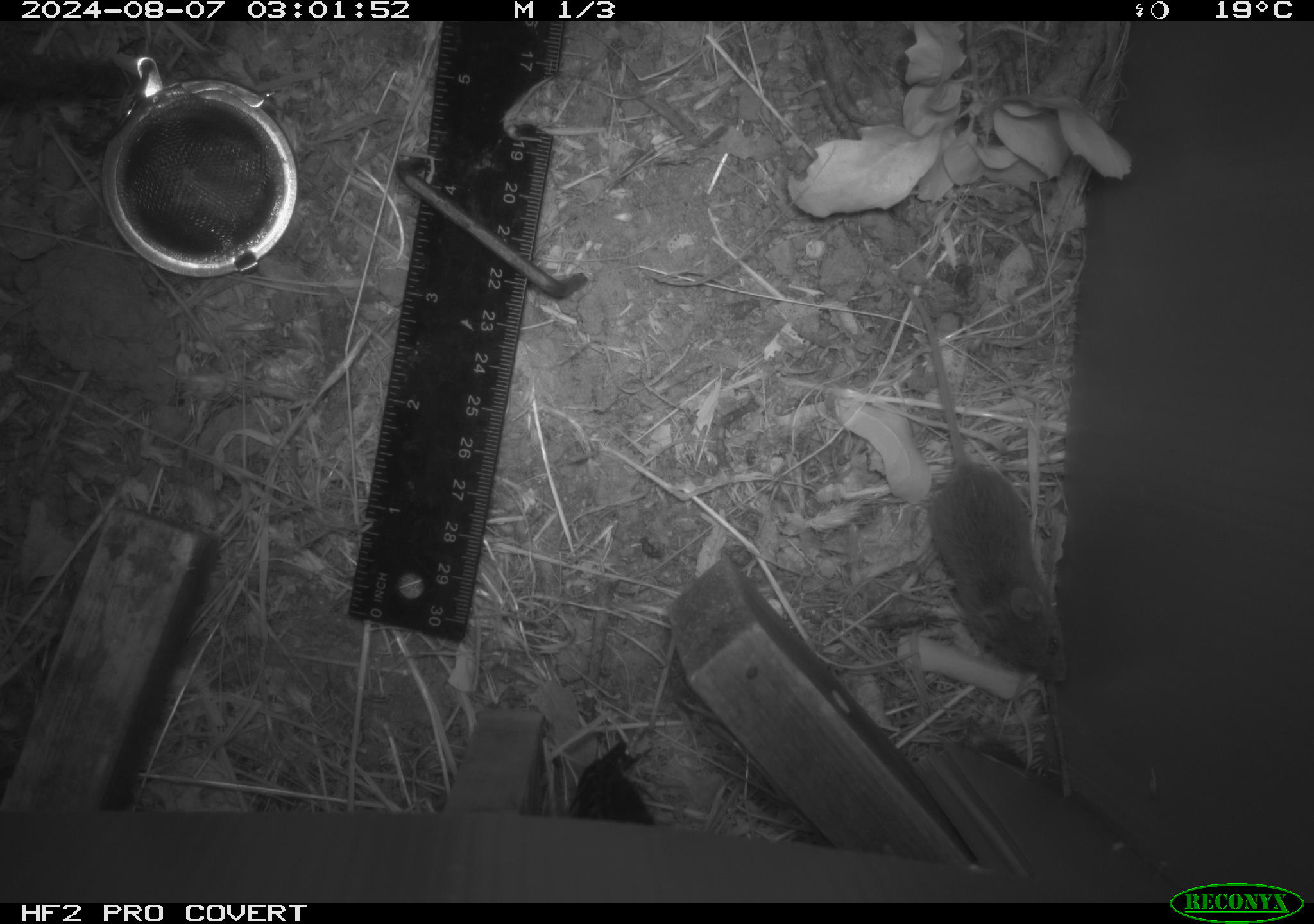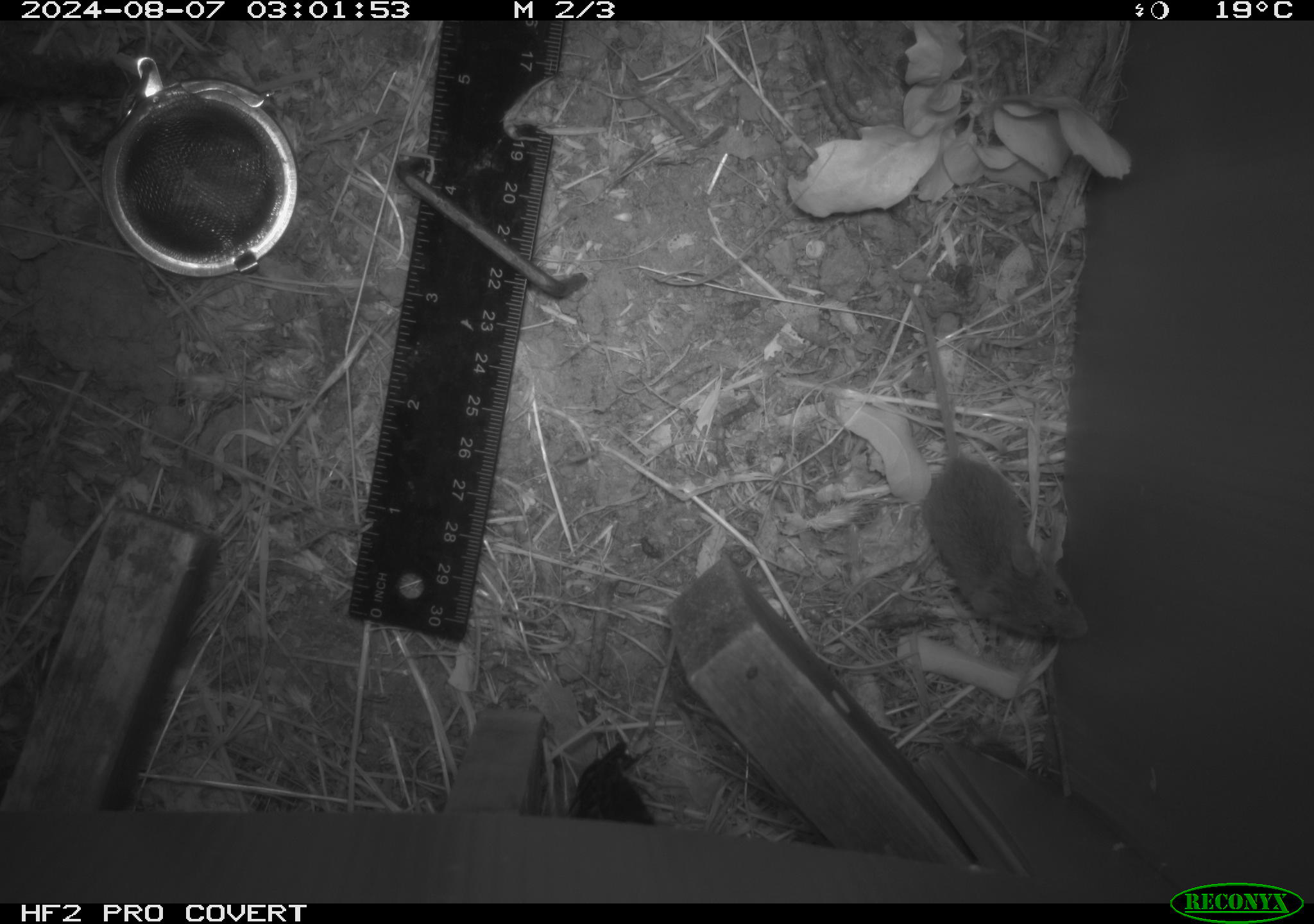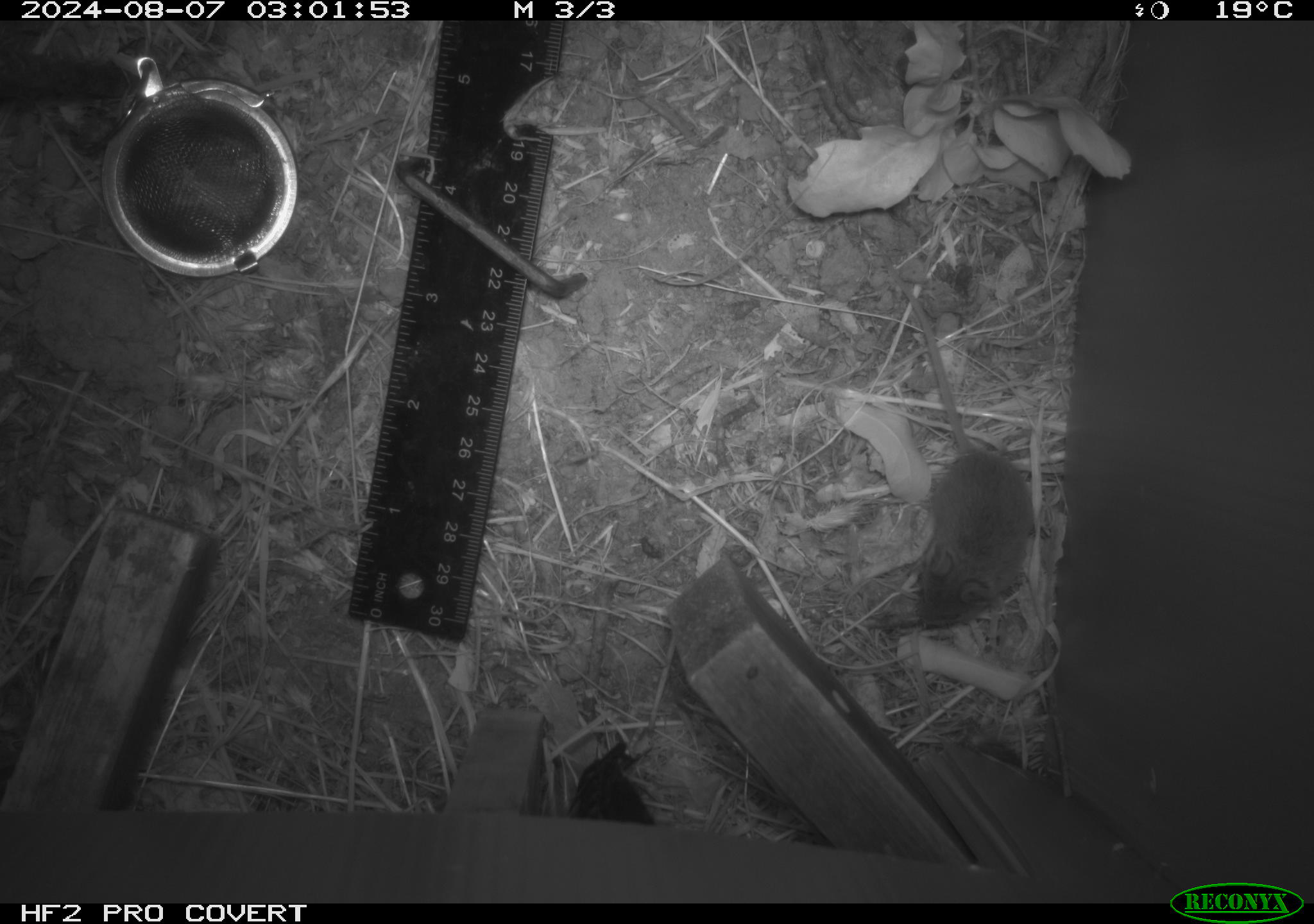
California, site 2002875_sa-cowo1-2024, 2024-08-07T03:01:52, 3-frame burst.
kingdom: Animalia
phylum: Chordata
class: Mammalia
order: Rodentia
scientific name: Rodentia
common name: mouse species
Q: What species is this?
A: Mouse species (Rodentia).